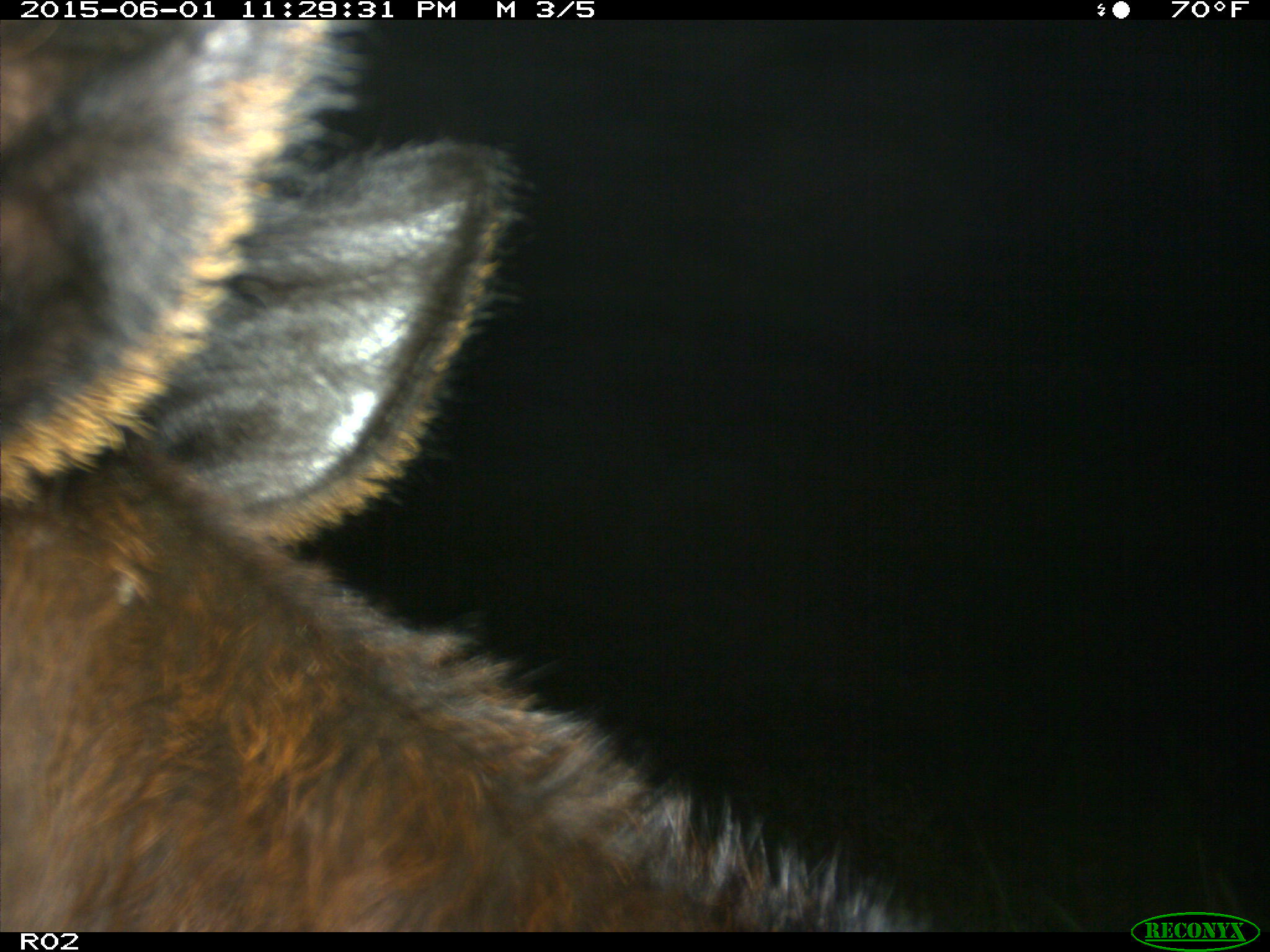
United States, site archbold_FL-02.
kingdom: Animalia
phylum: Chordata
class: Mammalia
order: Artiodactyla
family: Bovidae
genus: Bos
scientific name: Bos taurus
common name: domestic cow